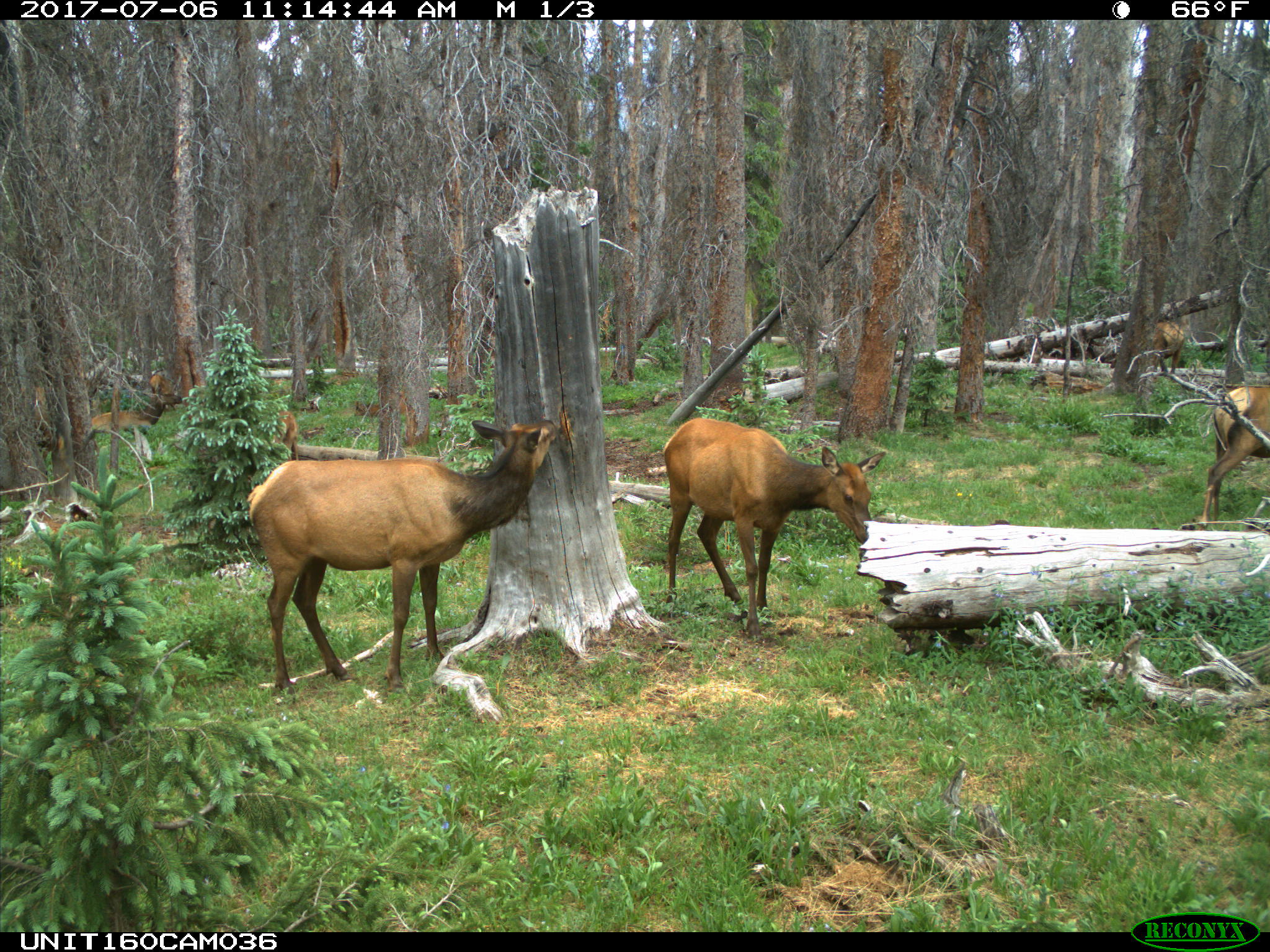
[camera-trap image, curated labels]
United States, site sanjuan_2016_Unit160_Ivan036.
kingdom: Animalia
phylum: Chordata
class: Mammalia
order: Artiodactyla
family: Cervidae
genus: Cervus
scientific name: Cervus elaphus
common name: red deer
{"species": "Cervus elaphus (red deer)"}